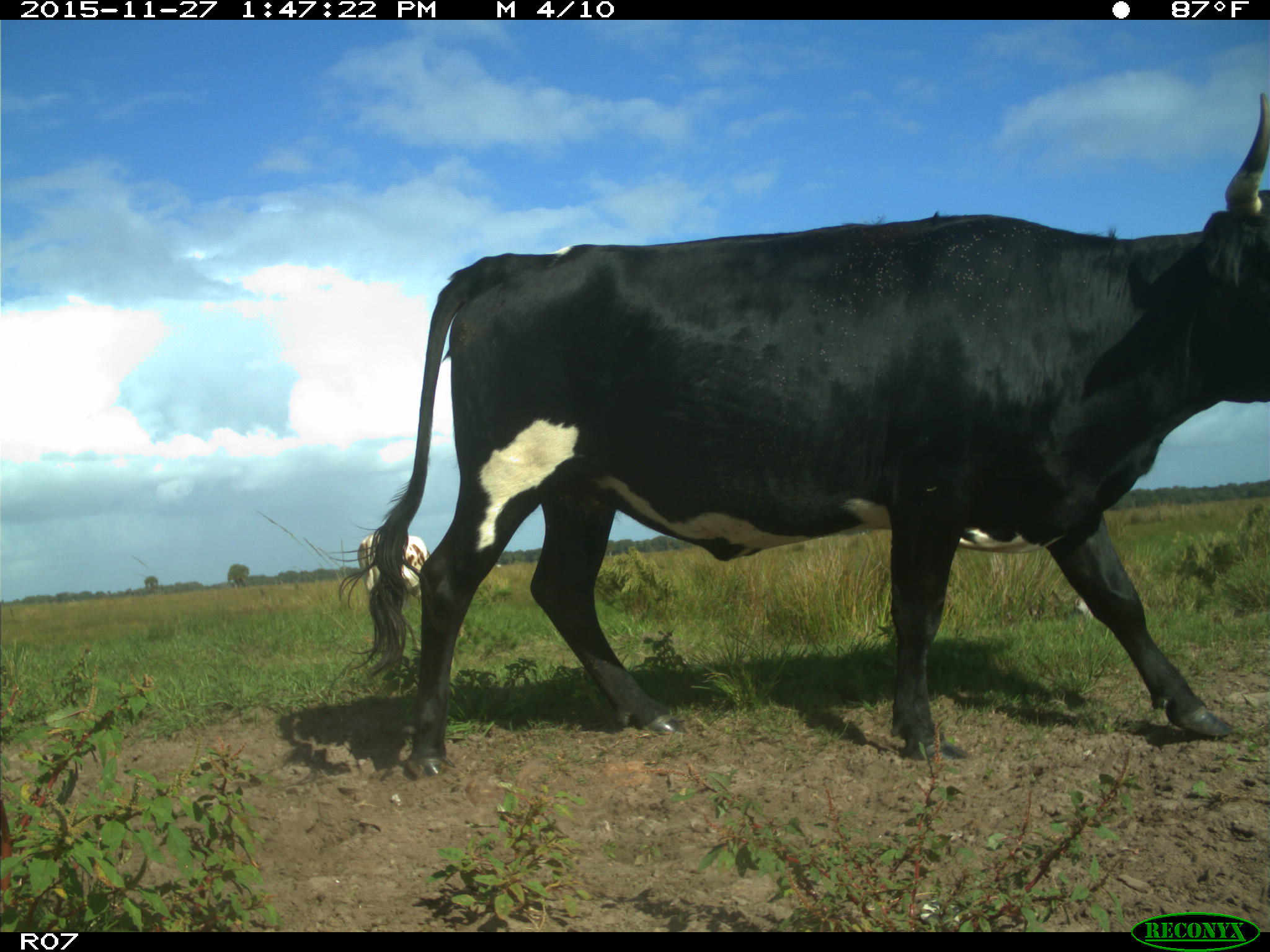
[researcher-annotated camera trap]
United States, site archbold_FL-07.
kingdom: Animalia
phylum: Chordata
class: Mammalia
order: Artiodactyla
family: Bovidae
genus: Bos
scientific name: Bos taurus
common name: domestic cow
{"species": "Bos taurus (domestic cow)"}